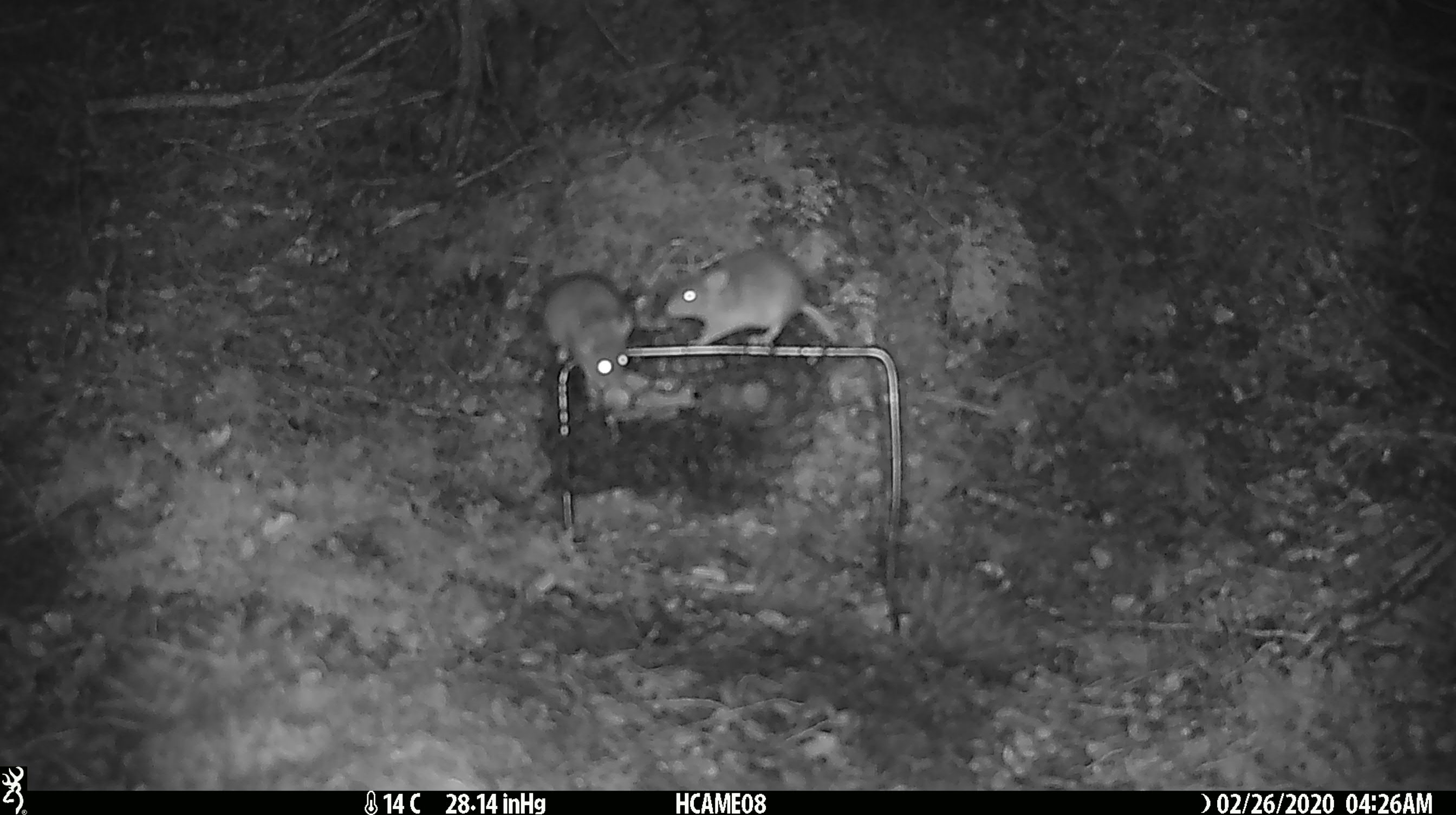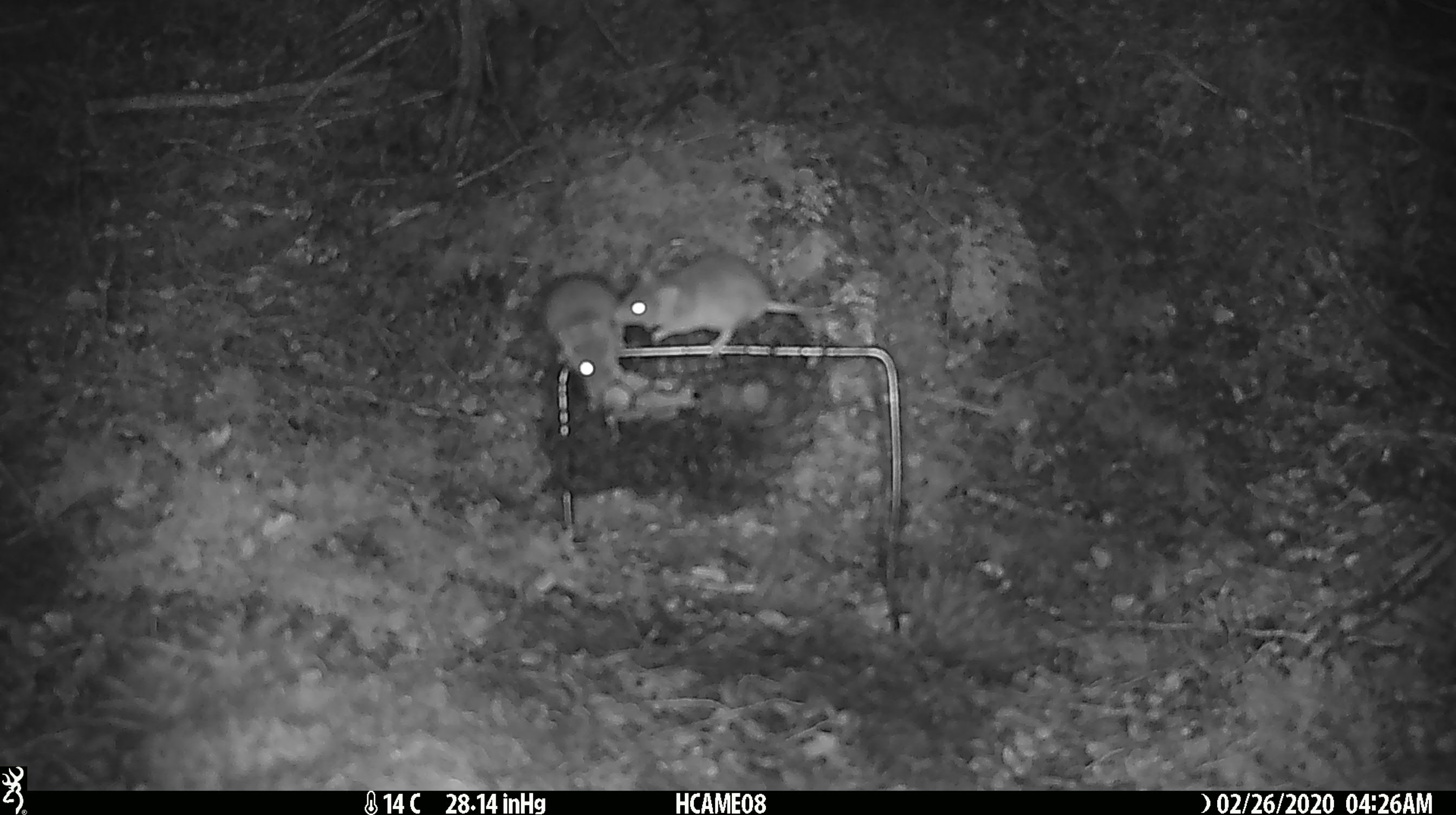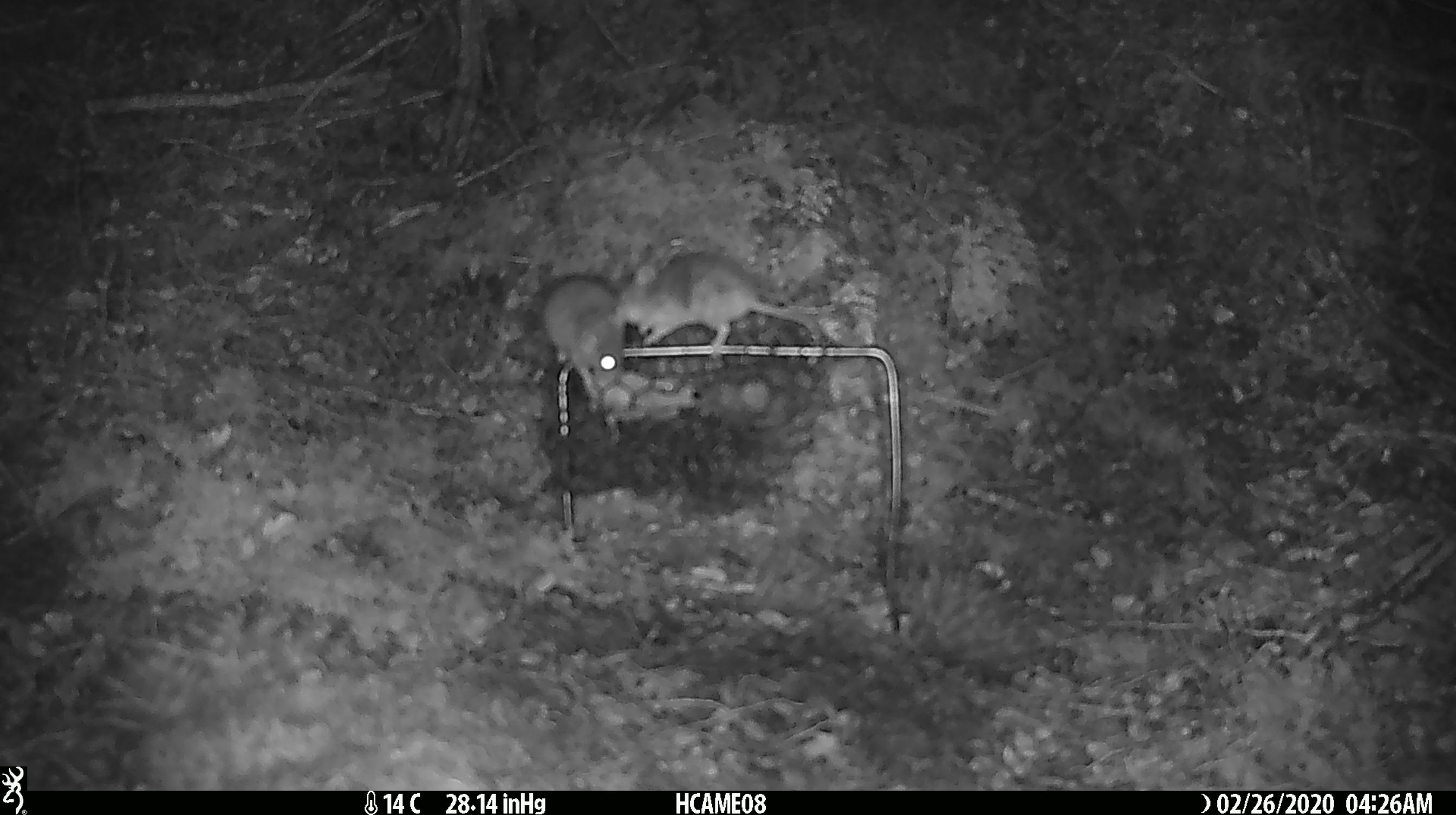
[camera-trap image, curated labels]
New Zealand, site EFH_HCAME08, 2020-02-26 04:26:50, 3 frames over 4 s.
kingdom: Animalia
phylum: Chordata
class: Mammalia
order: Rodentia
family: Muridae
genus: Mus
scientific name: Mus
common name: mouse